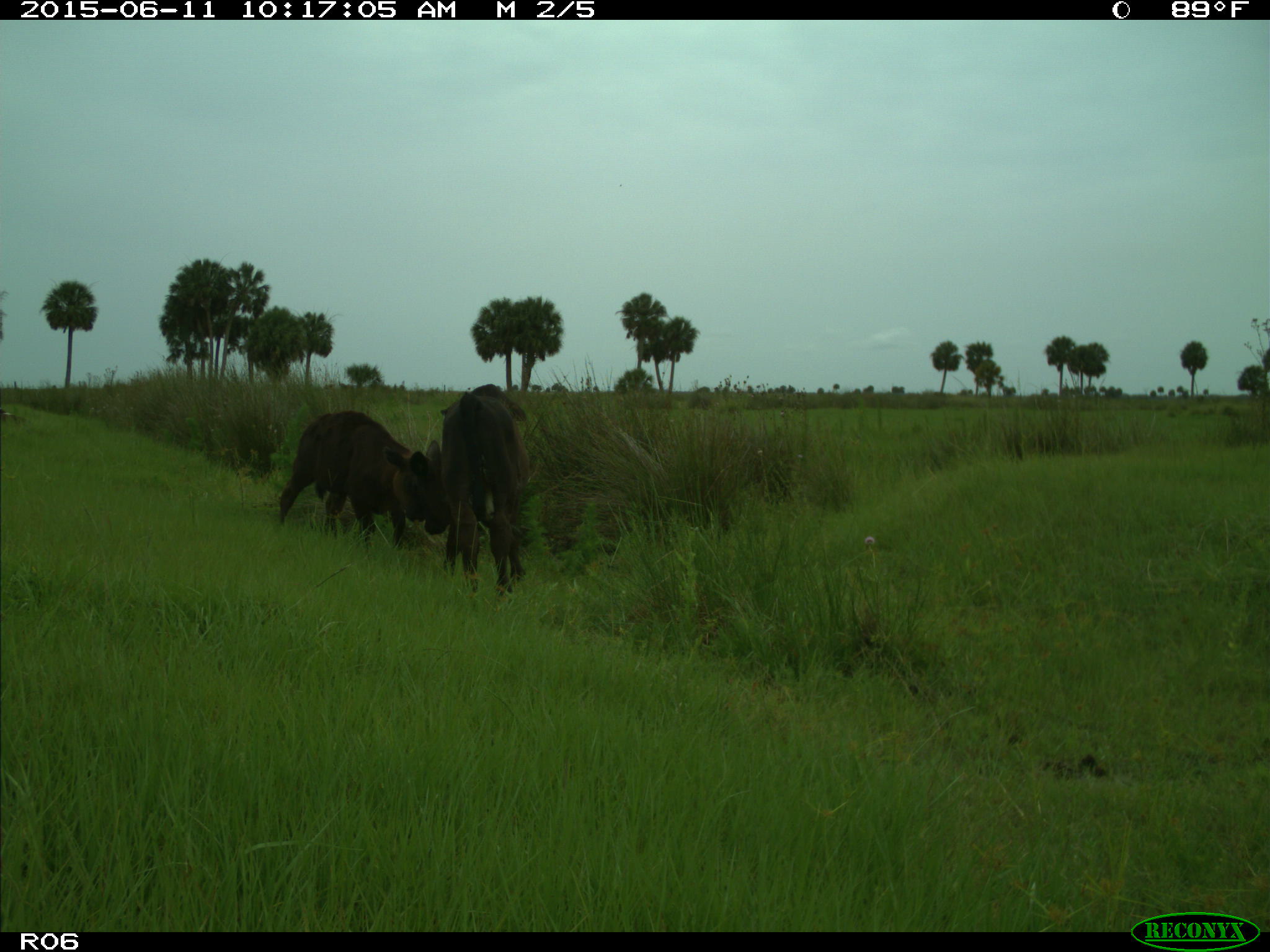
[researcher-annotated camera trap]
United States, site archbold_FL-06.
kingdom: Animalia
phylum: Chordata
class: Mammalia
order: Artiodactyla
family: Bovidae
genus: Bos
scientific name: Bos taurus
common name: domestic cow